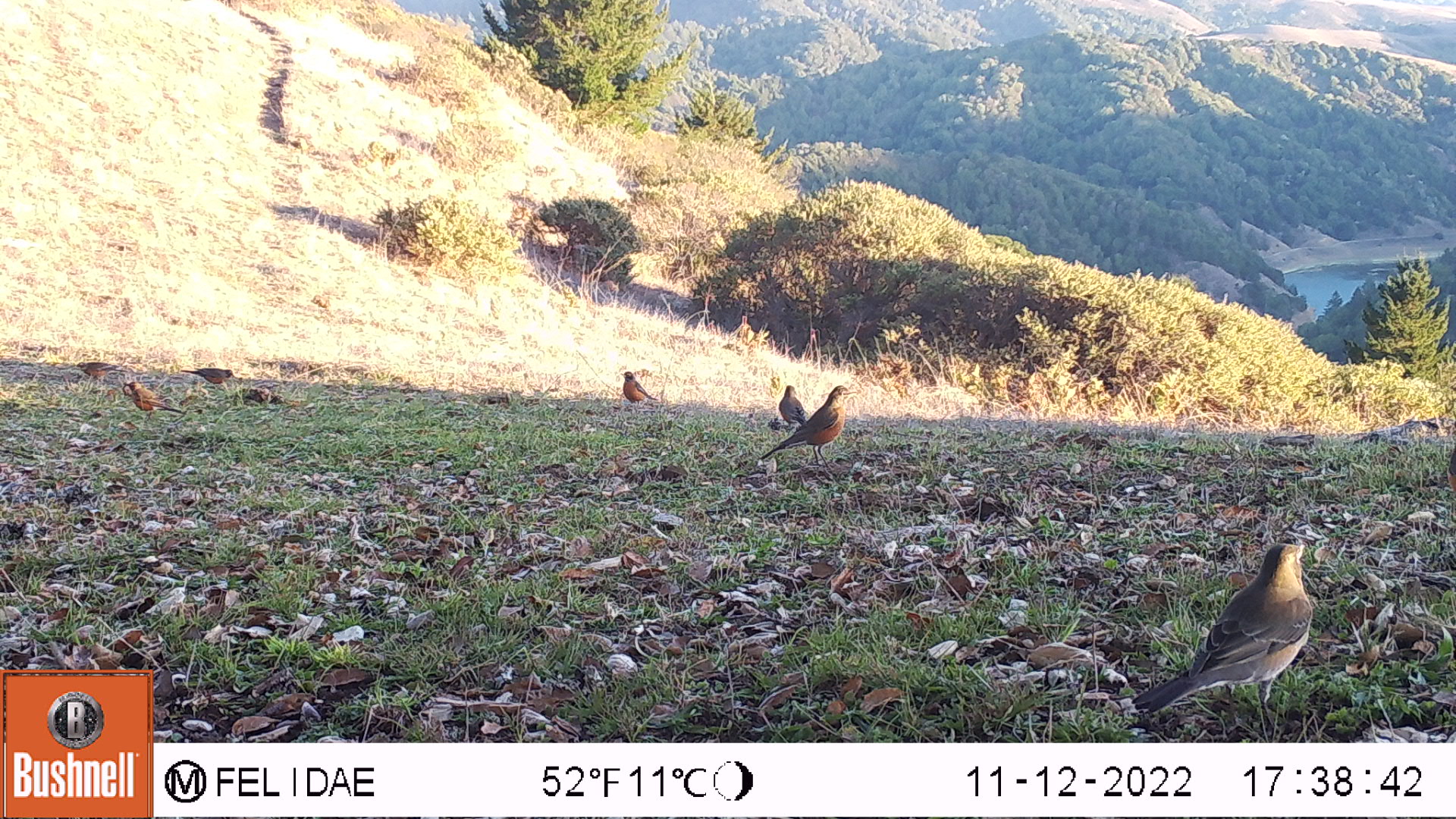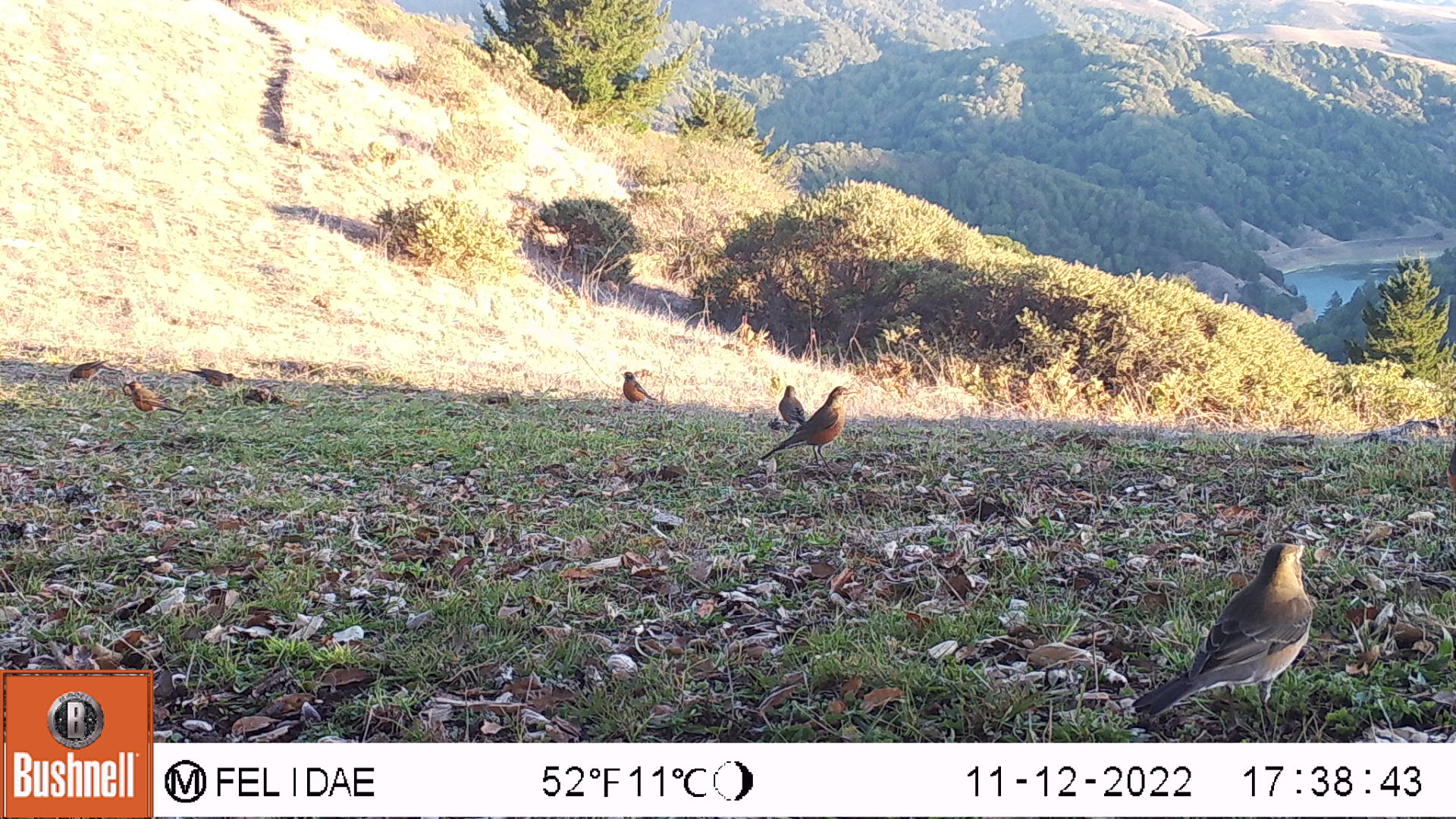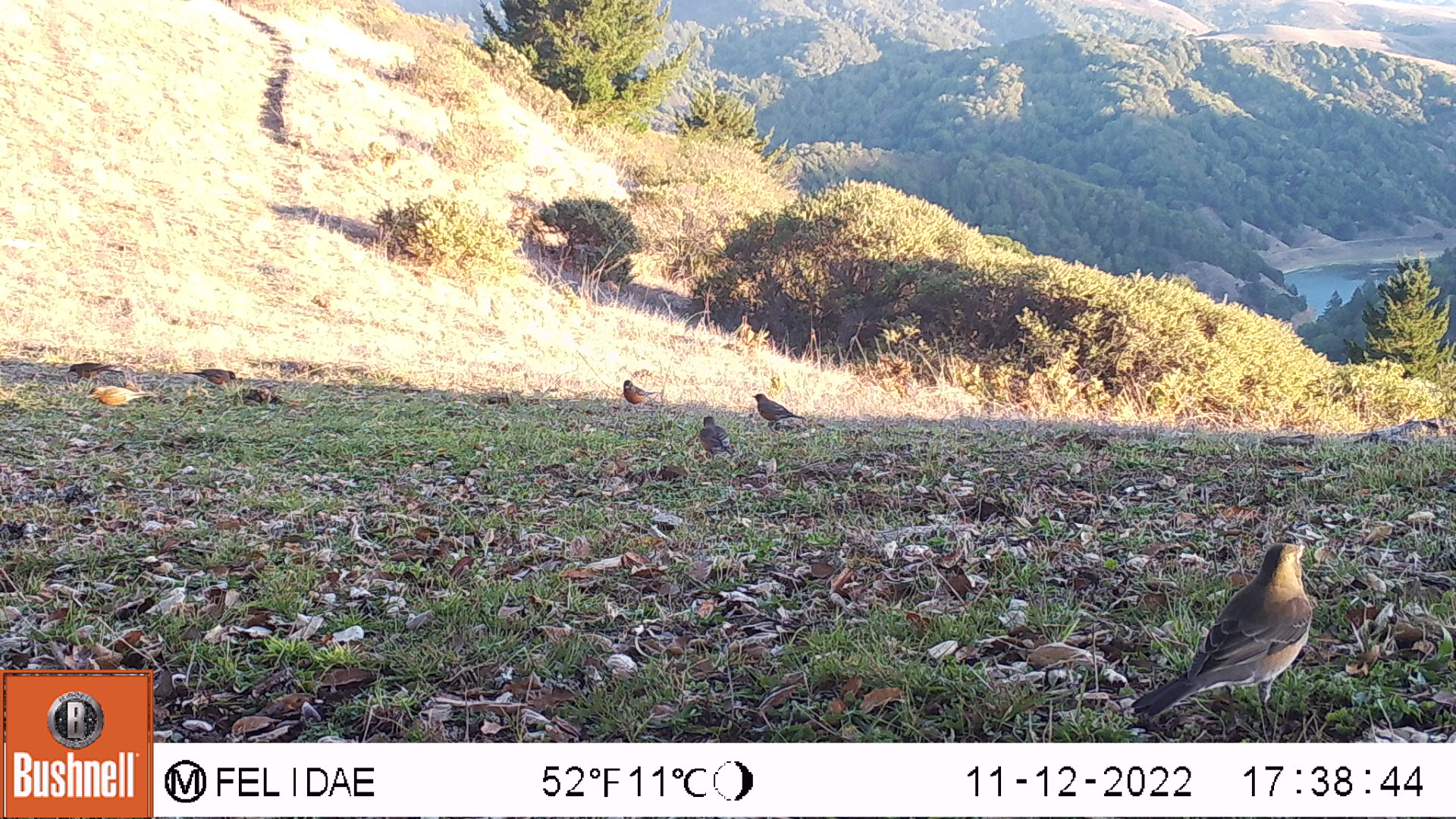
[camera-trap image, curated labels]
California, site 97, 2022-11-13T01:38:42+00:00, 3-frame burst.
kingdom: Animalia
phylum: Chordata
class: Aves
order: Passeriformes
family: Turdidae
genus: Turdus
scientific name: Turdus migratorius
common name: american robin